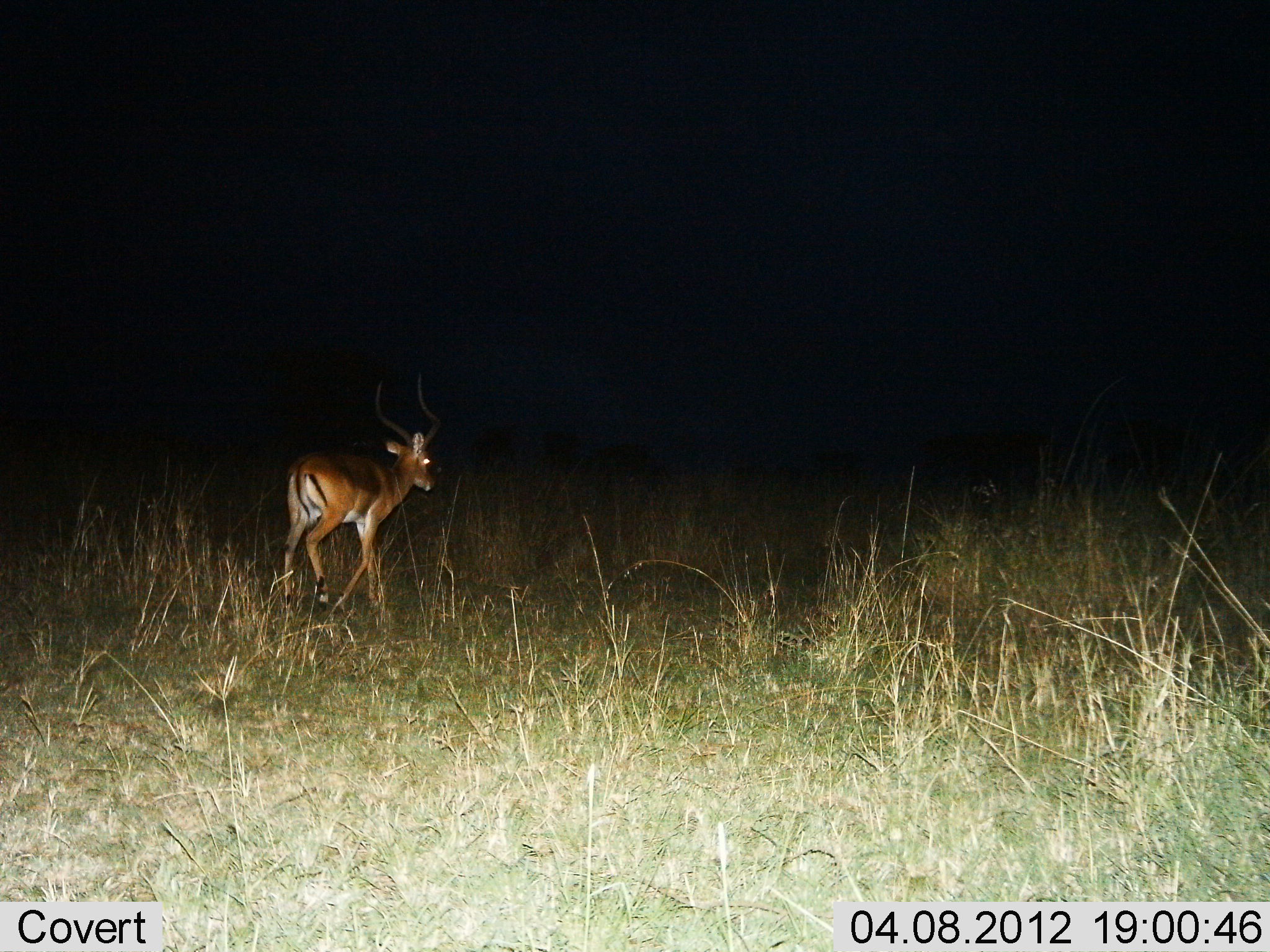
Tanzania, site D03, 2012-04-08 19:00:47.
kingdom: Animalia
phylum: Chordata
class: Mammalia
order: Artiodactyla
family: Bovidae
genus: Aepyceros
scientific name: Aepyceros melampus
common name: impala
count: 1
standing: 0%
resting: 0%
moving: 100%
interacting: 0%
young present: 0%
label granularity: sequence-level